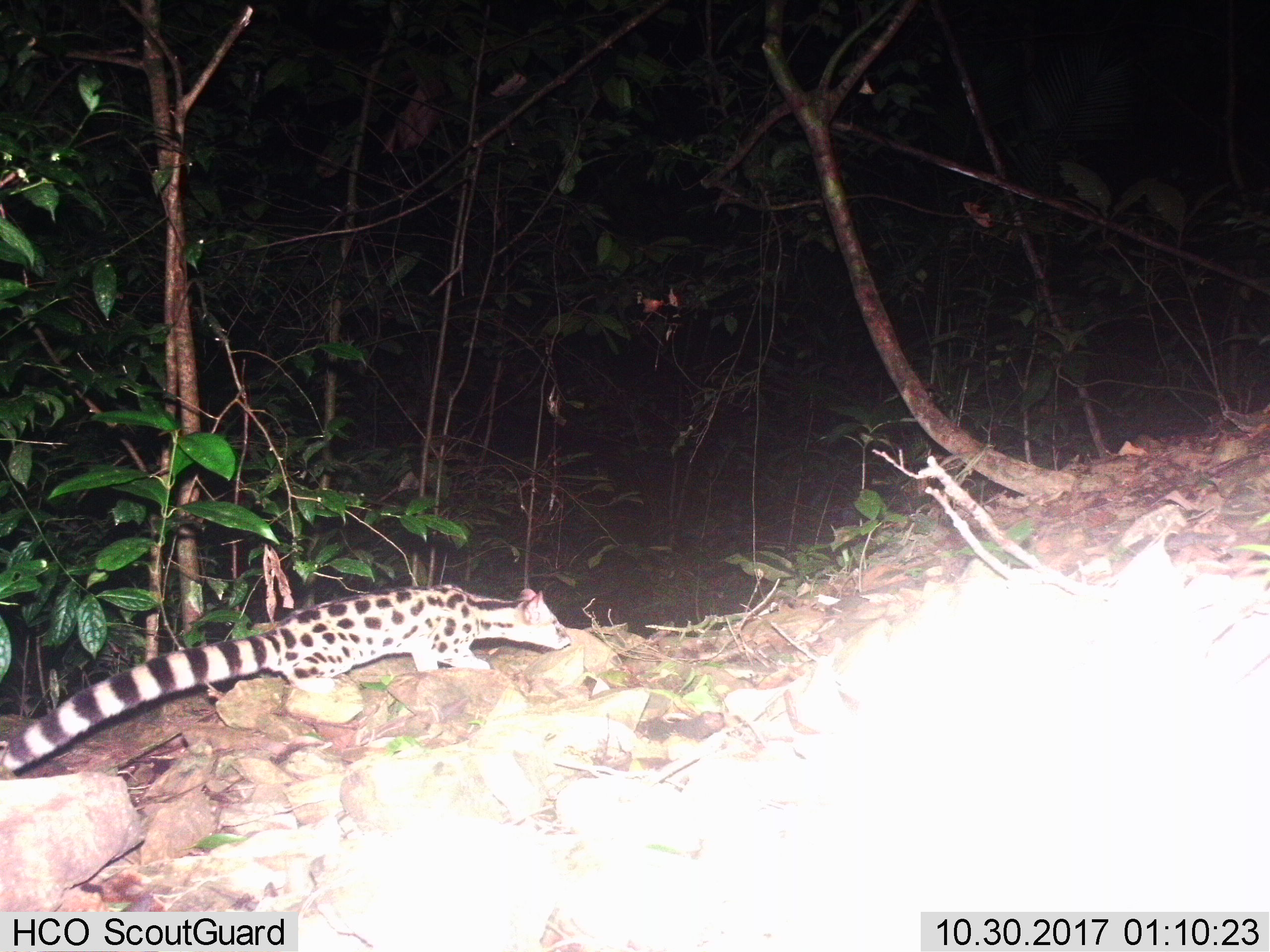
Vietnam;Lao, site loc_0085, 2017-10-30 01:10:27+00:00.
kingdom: Animalia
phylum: Chordata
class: Mammalia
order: Carnivora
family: Prionodontidae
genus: Prionodon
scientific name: Prionodon pardicolor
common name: spotted linsang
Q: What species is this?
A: Spotted linsang (Prionodon pardicolor).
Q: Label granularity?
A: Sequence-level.